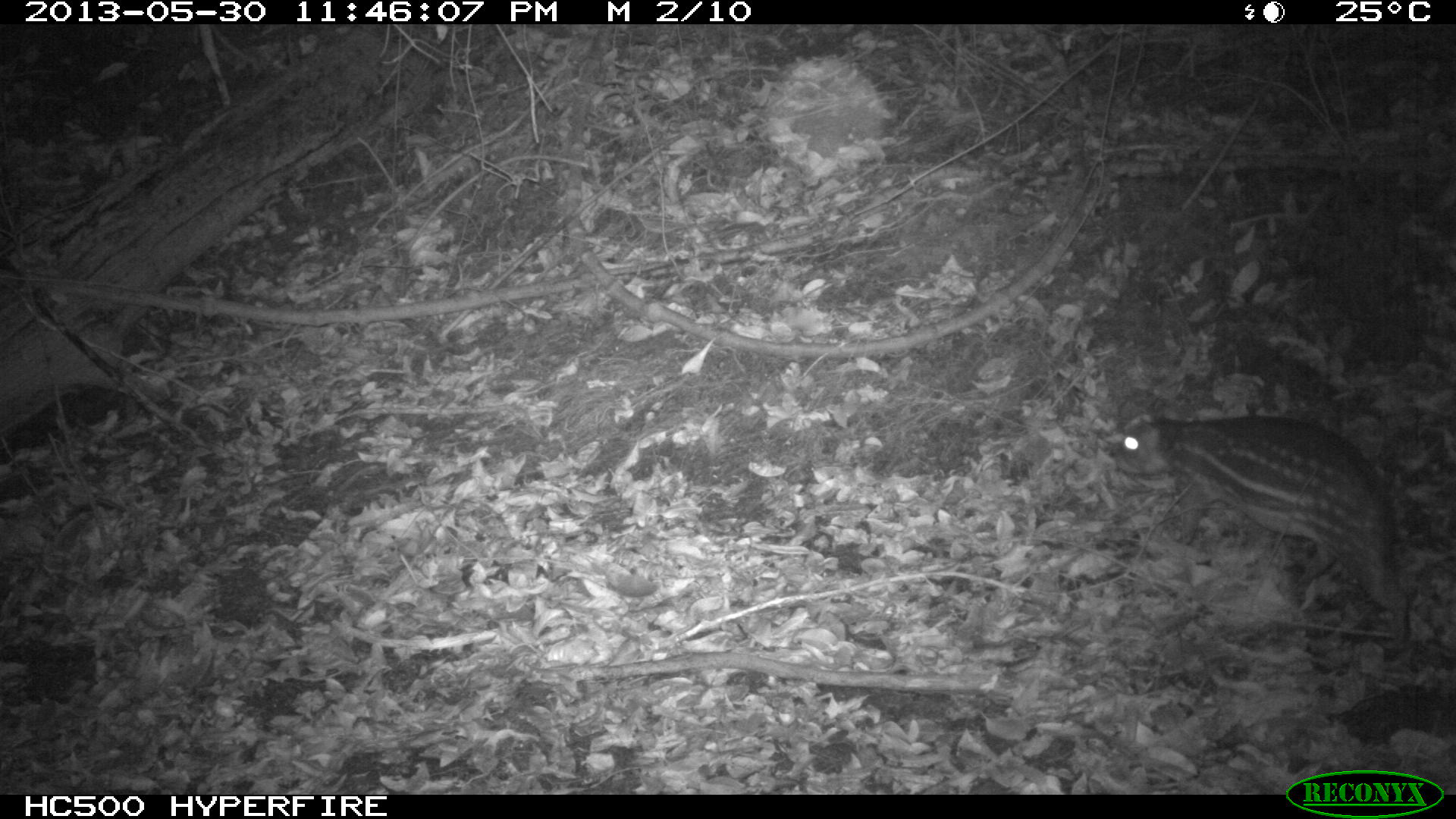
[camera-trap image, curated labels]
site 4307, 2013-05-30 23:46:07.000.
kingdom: Animalia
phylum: Chordata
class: Mammalia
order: Rodentia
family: Cuniculidae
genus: Cuniculus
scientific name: Cuniculus paca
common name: lowland paca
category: agouti paca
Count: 1.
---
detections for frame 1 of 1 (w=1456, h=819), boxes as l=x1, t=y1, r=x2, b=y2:
agouti paca: l=1113, t=415, r=1410, b=650